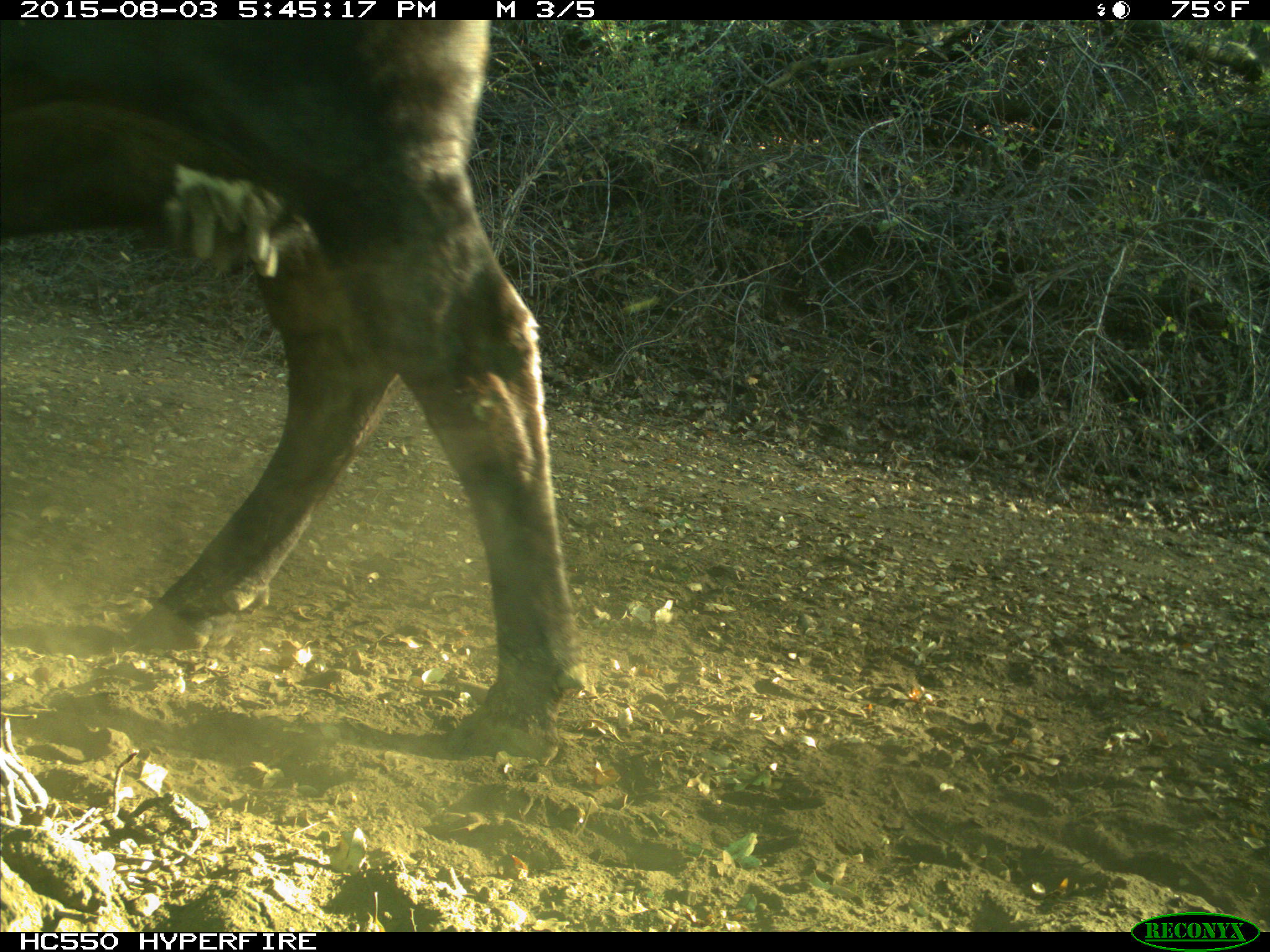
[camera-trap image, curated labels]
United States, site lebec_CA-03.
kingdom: Animalia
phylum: Chordata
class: Mammalia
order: Artiodactyla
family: Bovidae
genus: Bos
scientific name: Bos taurus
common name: domestic cow